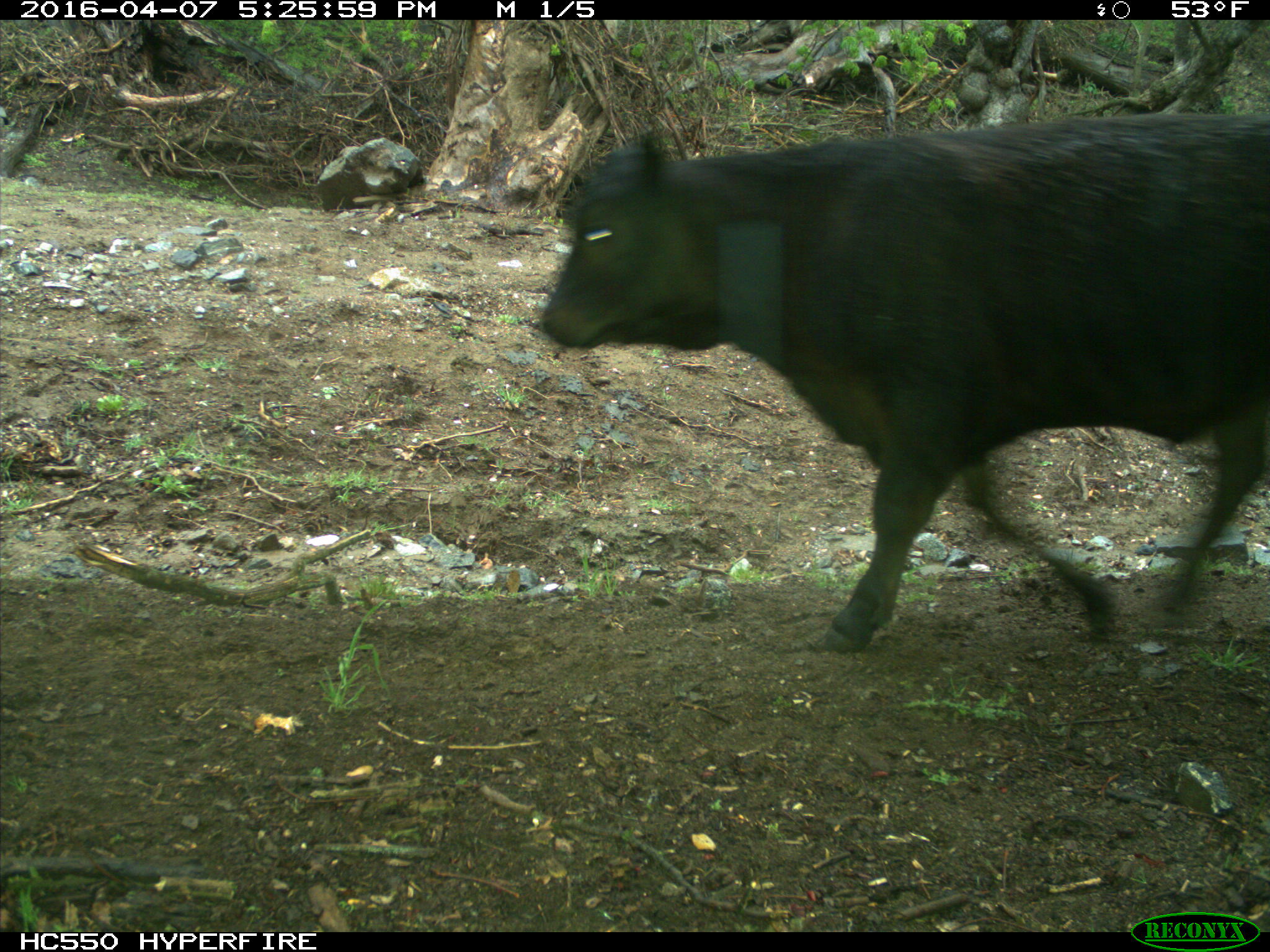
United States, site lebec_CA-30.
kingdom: Animalia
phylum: Chordata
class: Mammalia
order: Artiodactyla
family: Bovidae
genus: Bos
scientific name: Bos taurus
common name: domestic cow